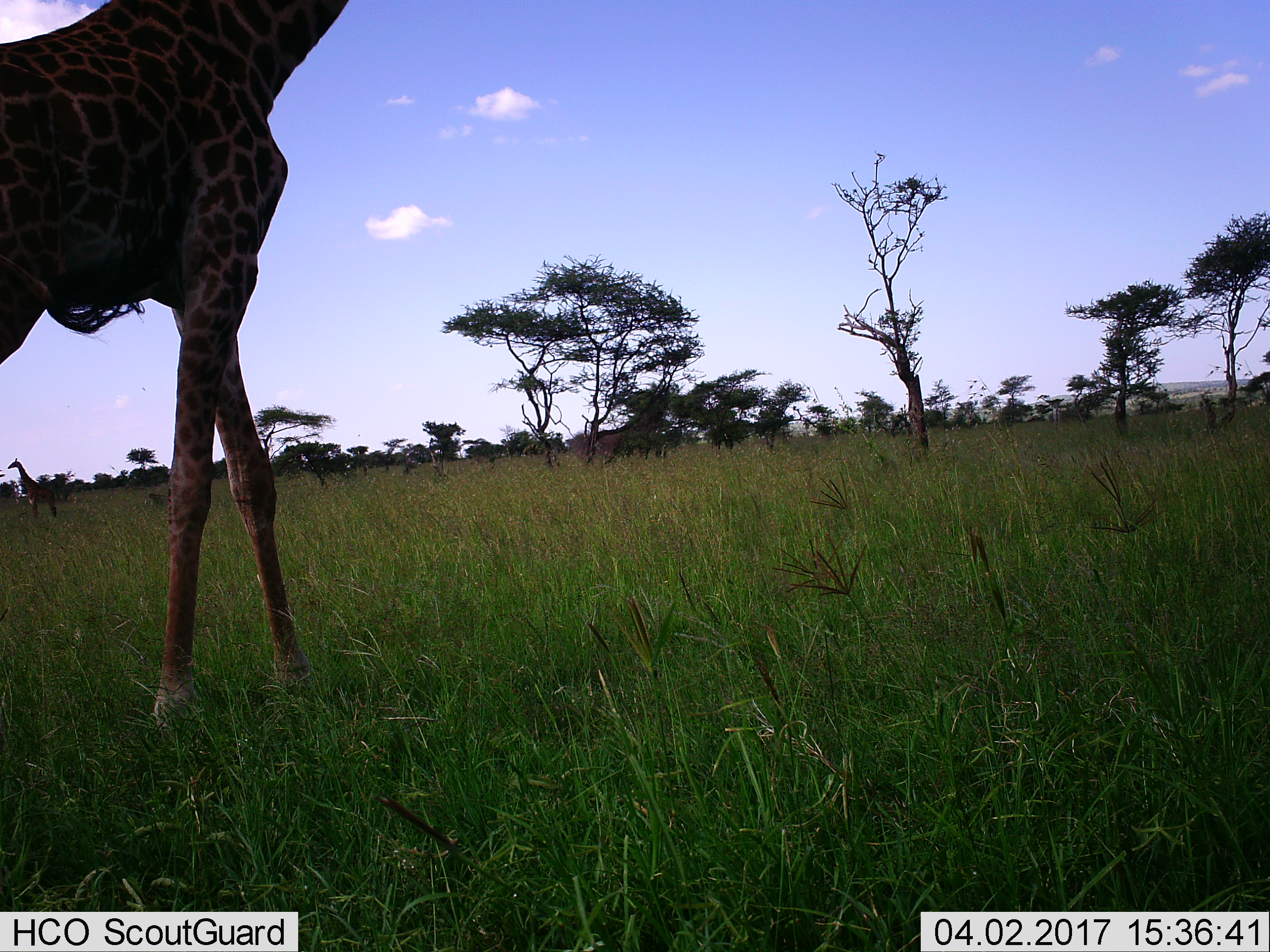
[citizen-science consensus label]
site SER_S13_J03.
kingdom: Animalia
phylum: Chordata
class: Mammalia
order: Artiodactyla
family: Giraffidae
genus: Giraffa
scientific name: Giraffa camelopardalis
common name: giraffe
Giraffe (Giraffa camelopardalis), count 1. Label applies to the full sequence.